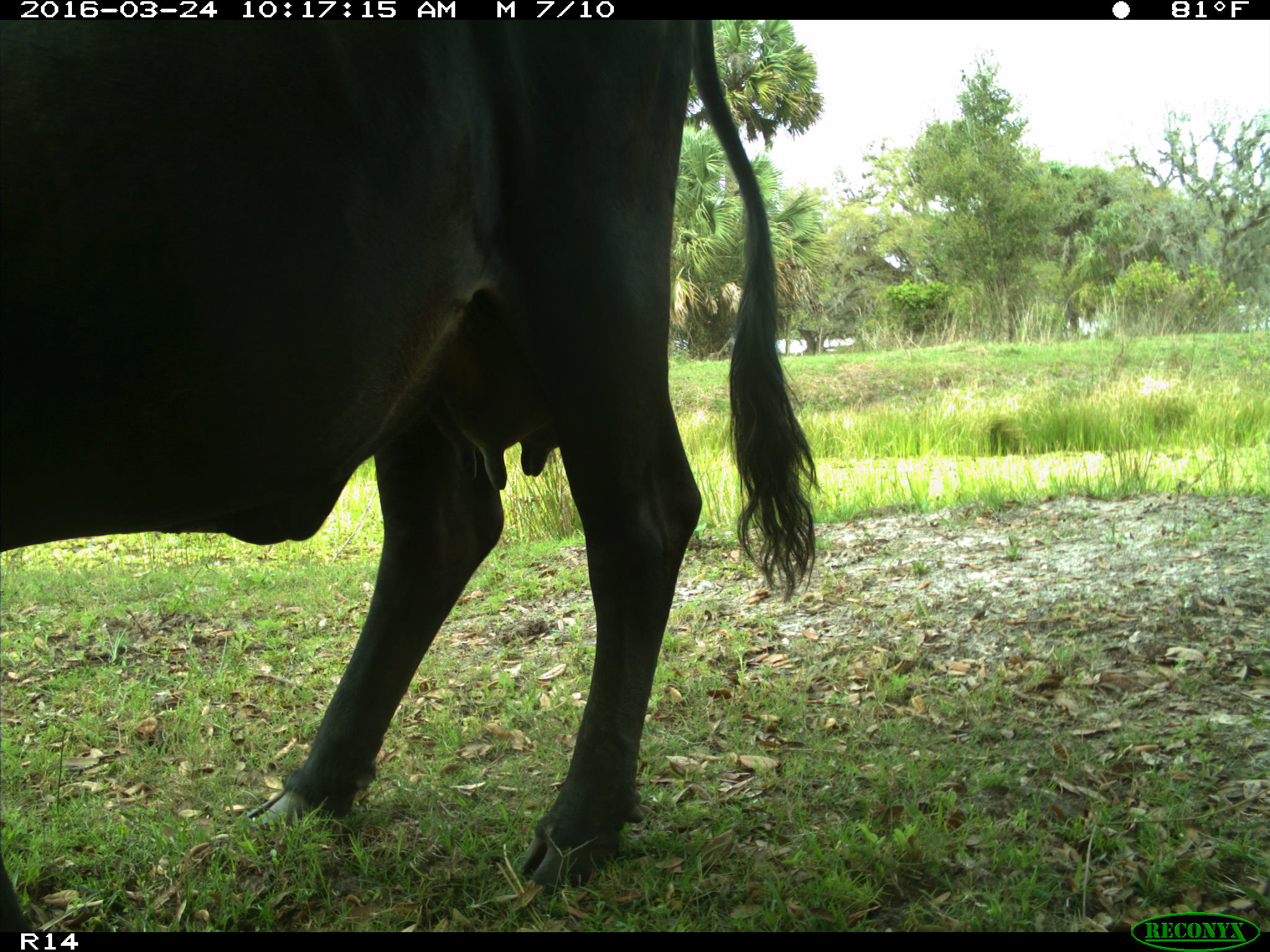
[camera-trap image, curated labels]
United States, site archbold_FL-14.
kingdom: Animalia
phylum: Chordata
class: Mammalia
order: Artiodactyla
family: Bovidae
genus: Bos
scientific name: Bos taurus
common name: domestic cow